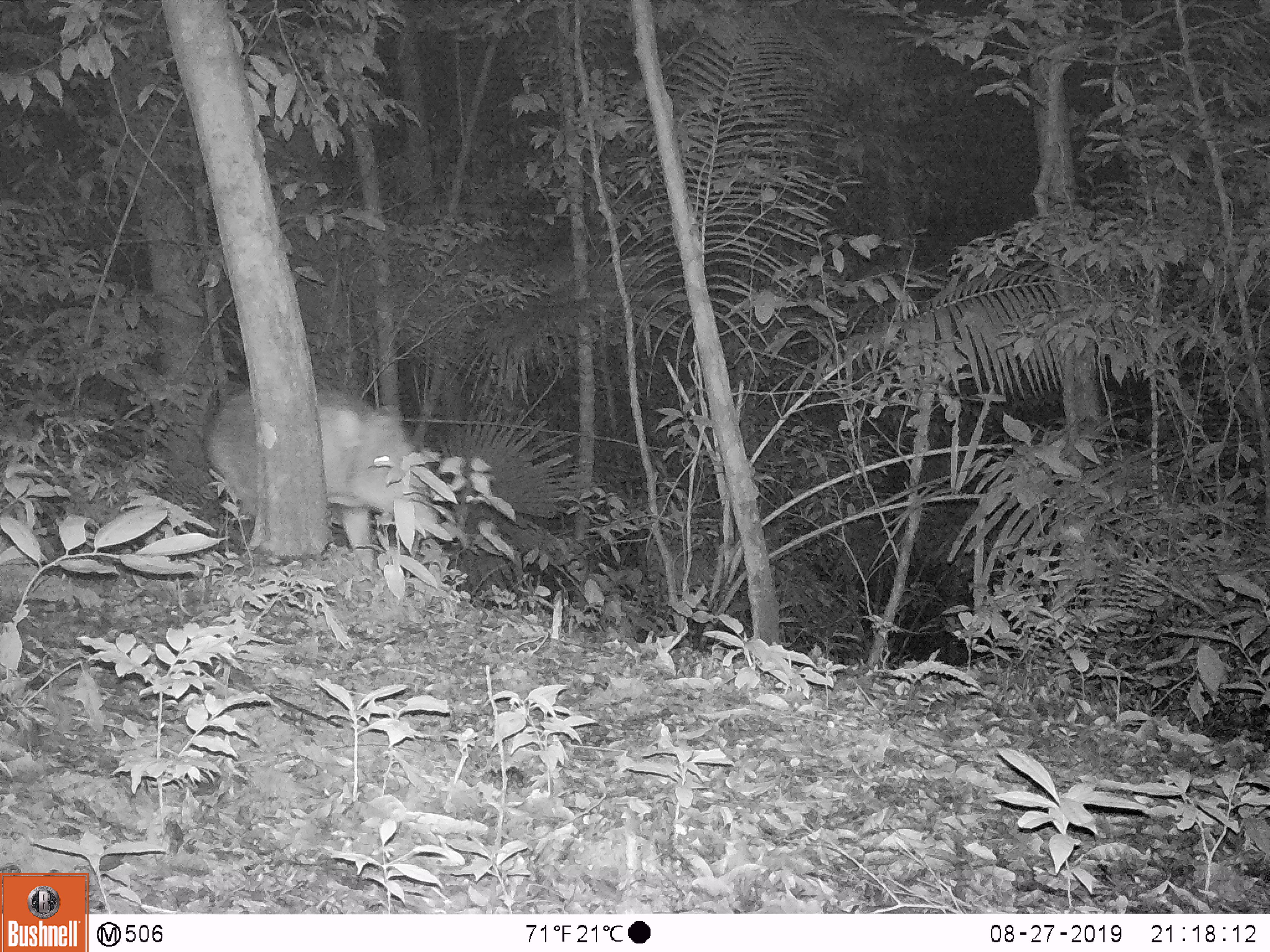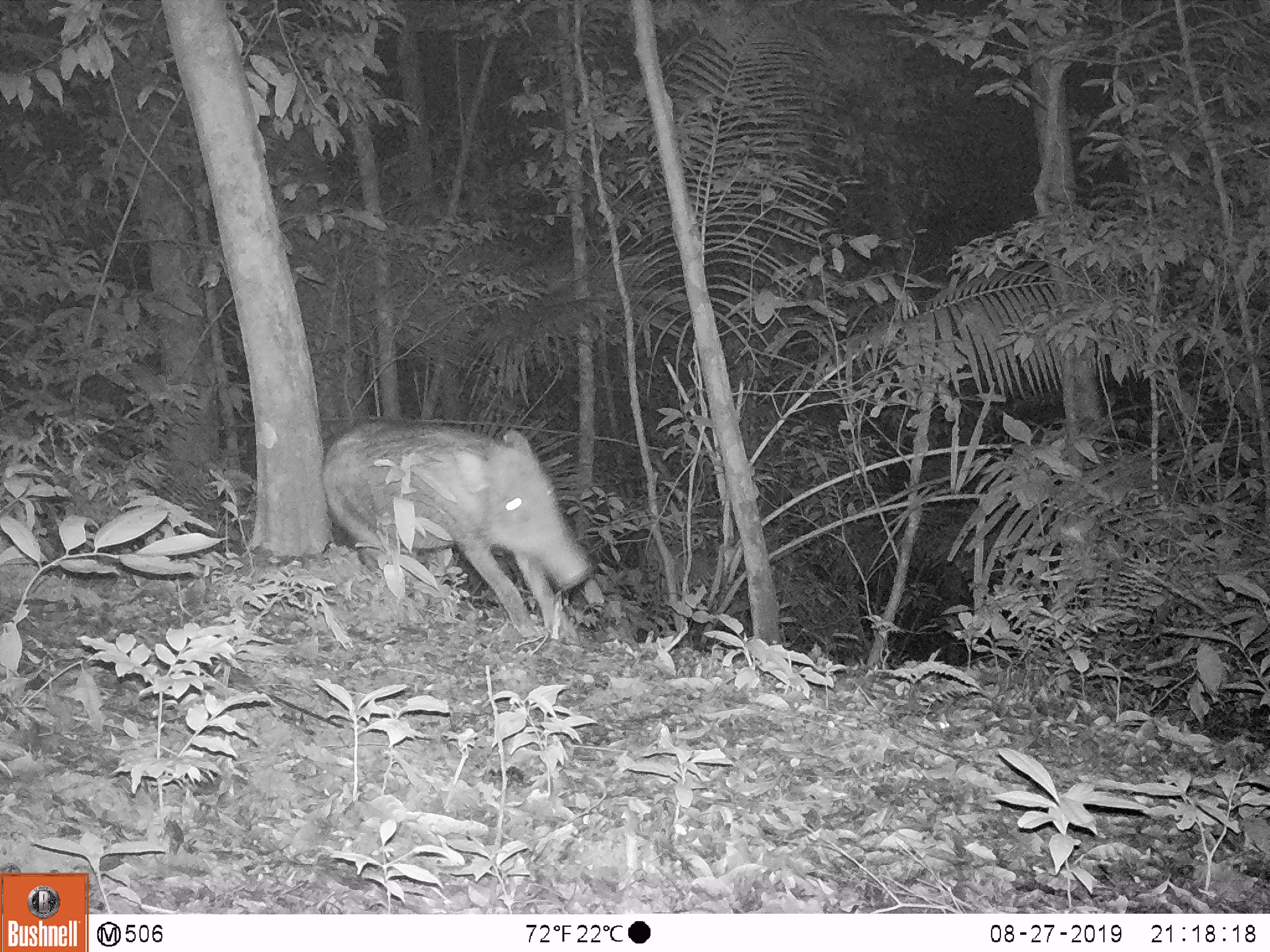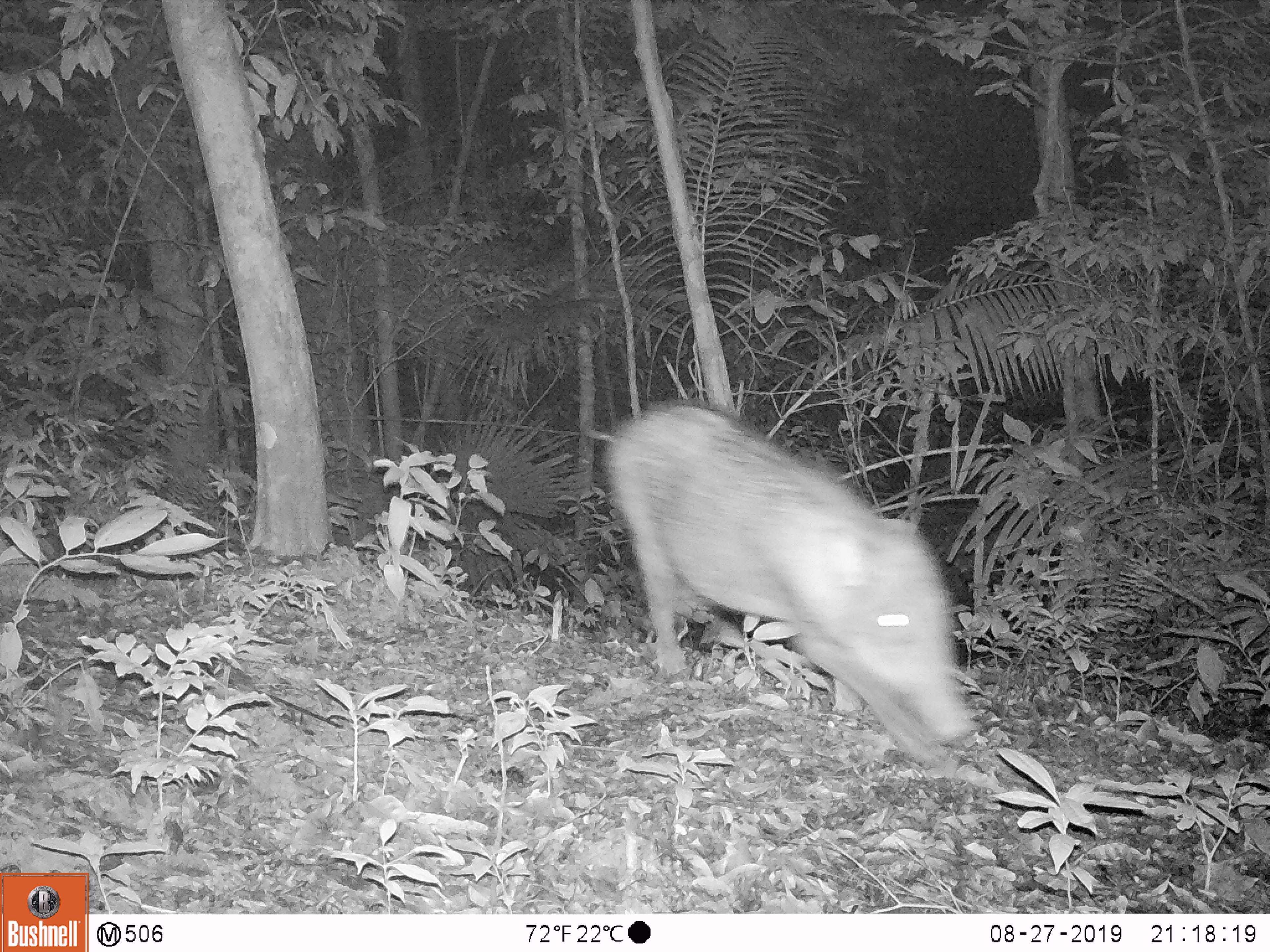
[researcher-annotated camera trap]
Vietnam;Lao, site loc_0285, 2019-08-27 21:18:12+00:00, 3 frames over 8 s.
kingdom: Animalia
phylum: Chordata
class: Mammalia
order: Artiodactyla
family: Suidae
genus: Sus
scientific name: Sus scrofa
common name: eurasian wild pig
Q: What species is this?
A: Eurasian wild pig (Sus scrofa).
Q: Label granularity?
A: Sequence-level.